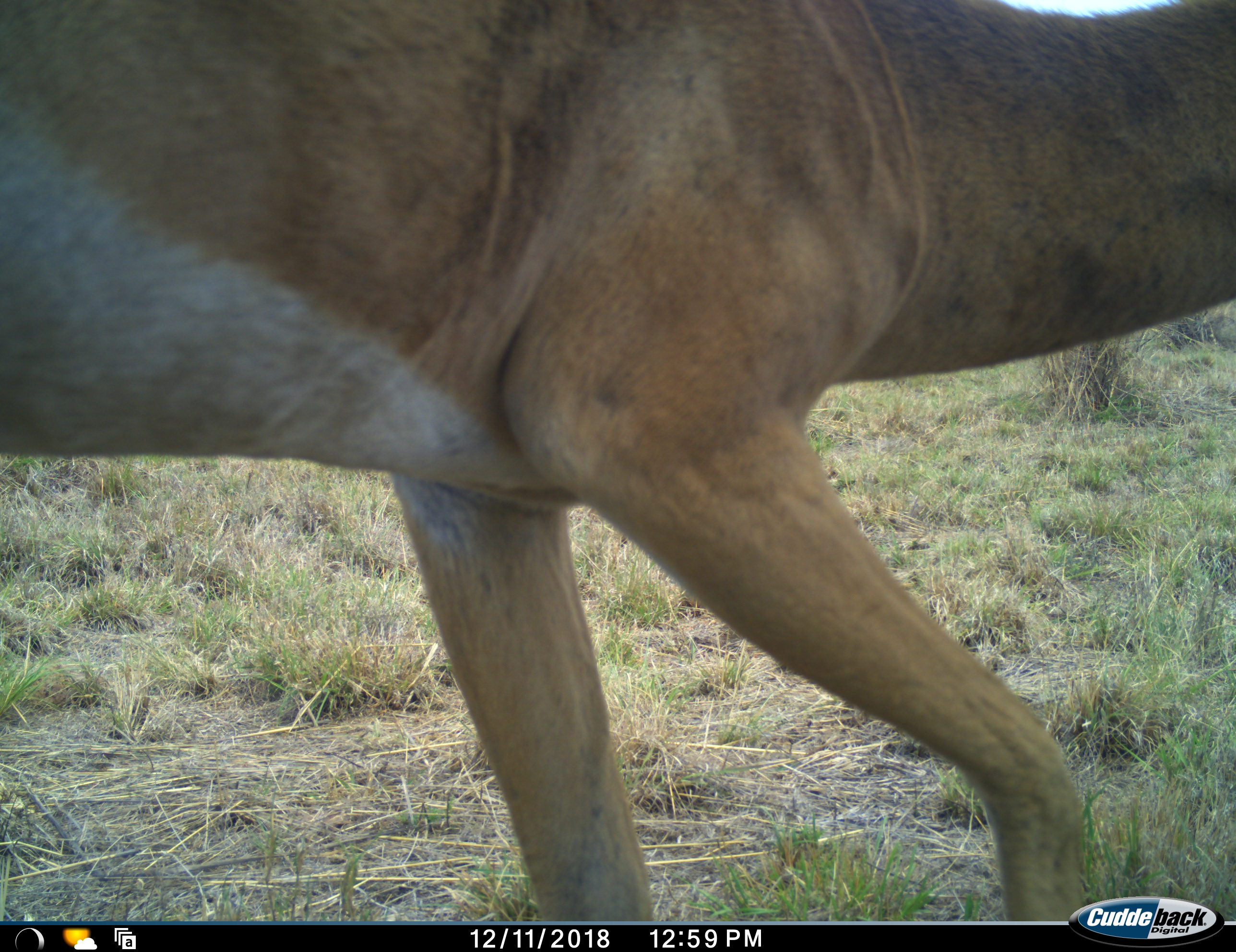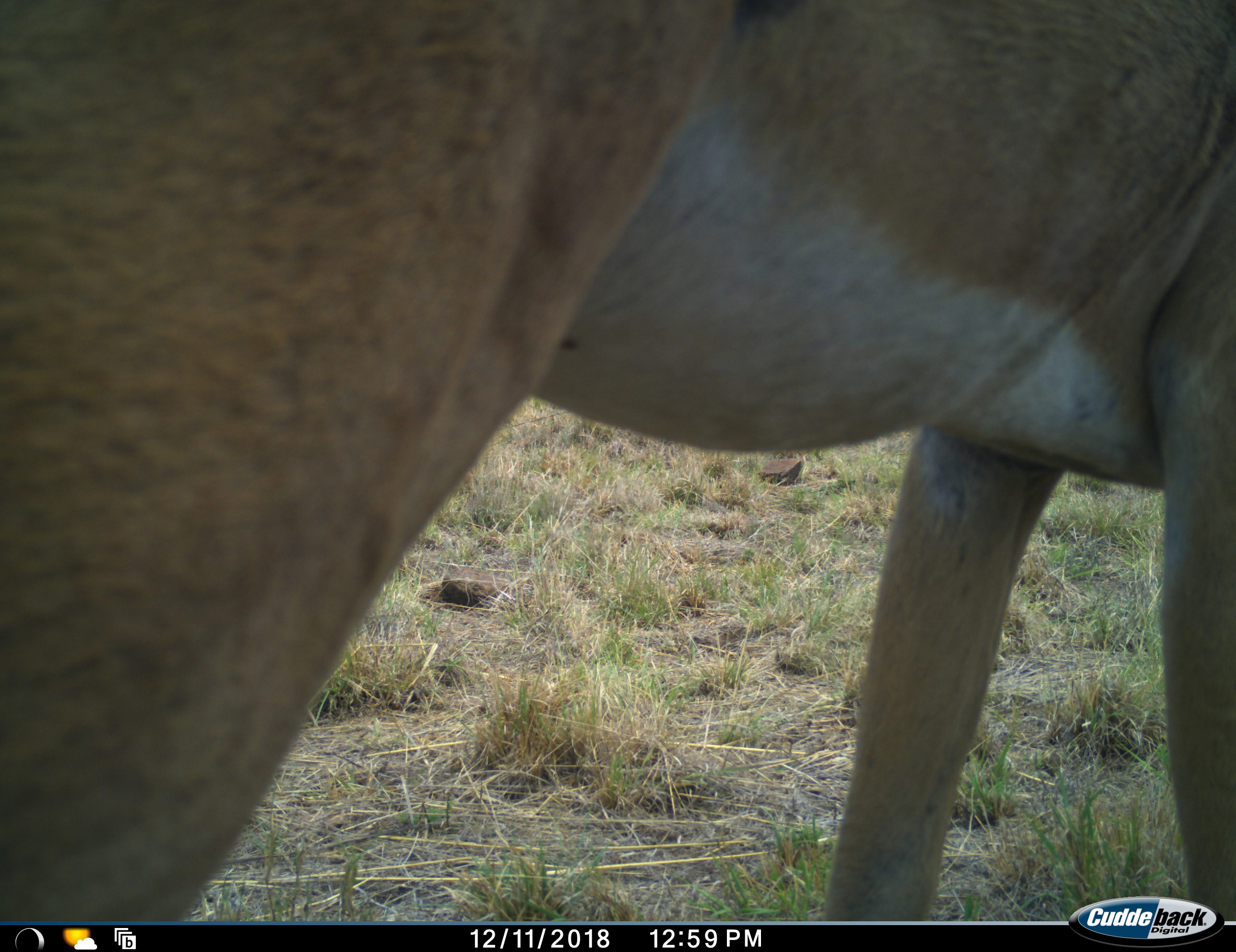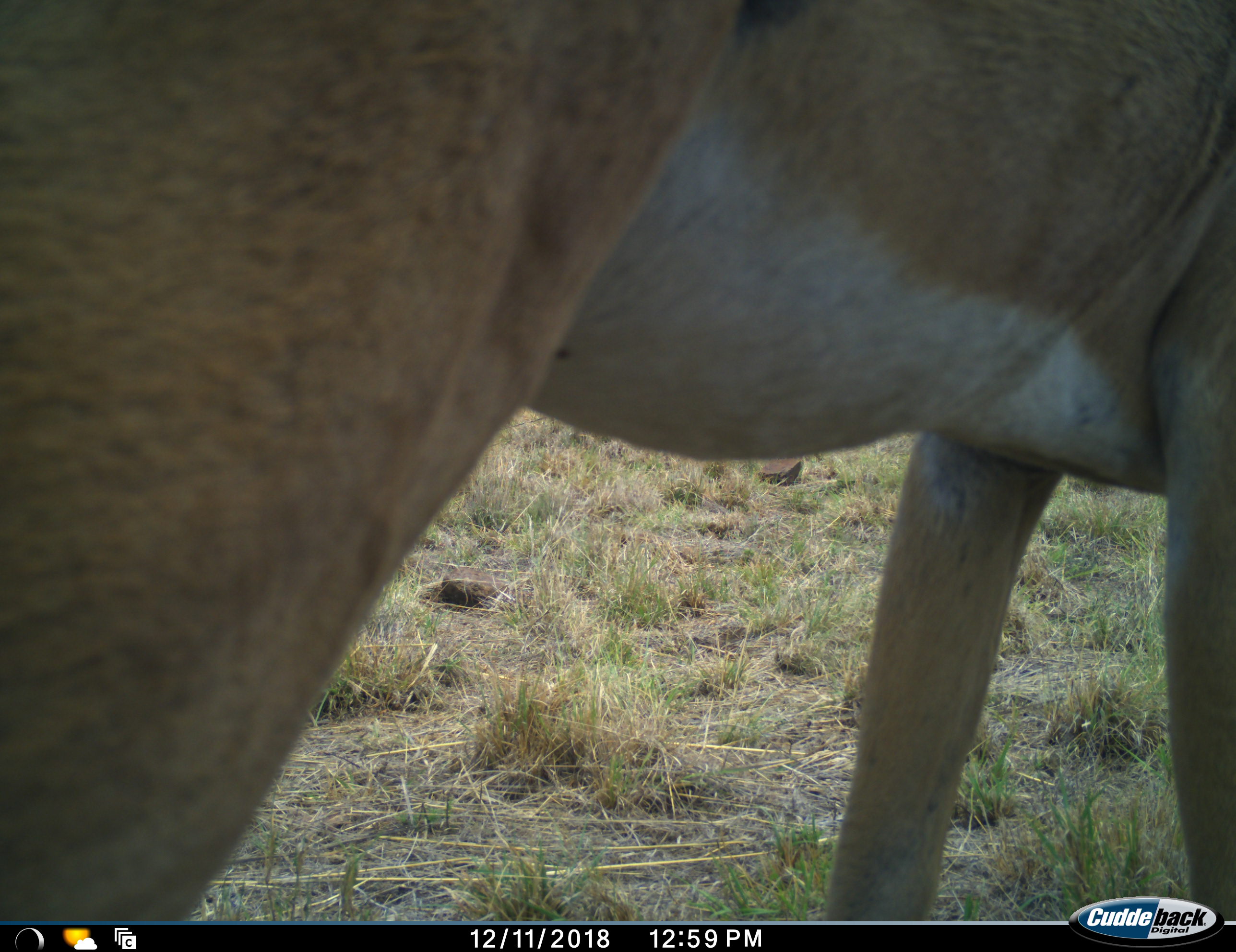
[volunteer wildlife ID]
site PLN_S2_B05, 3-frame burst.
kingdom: Animalia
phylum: Chordata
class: Mammalia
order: Artiodactyla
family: Bovidae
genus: Aepyceros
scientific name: Aepyceros melampus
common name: impala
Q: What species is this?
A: Impala (Aepyceros melampus).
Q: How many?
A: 1.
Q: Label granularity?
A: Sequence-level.